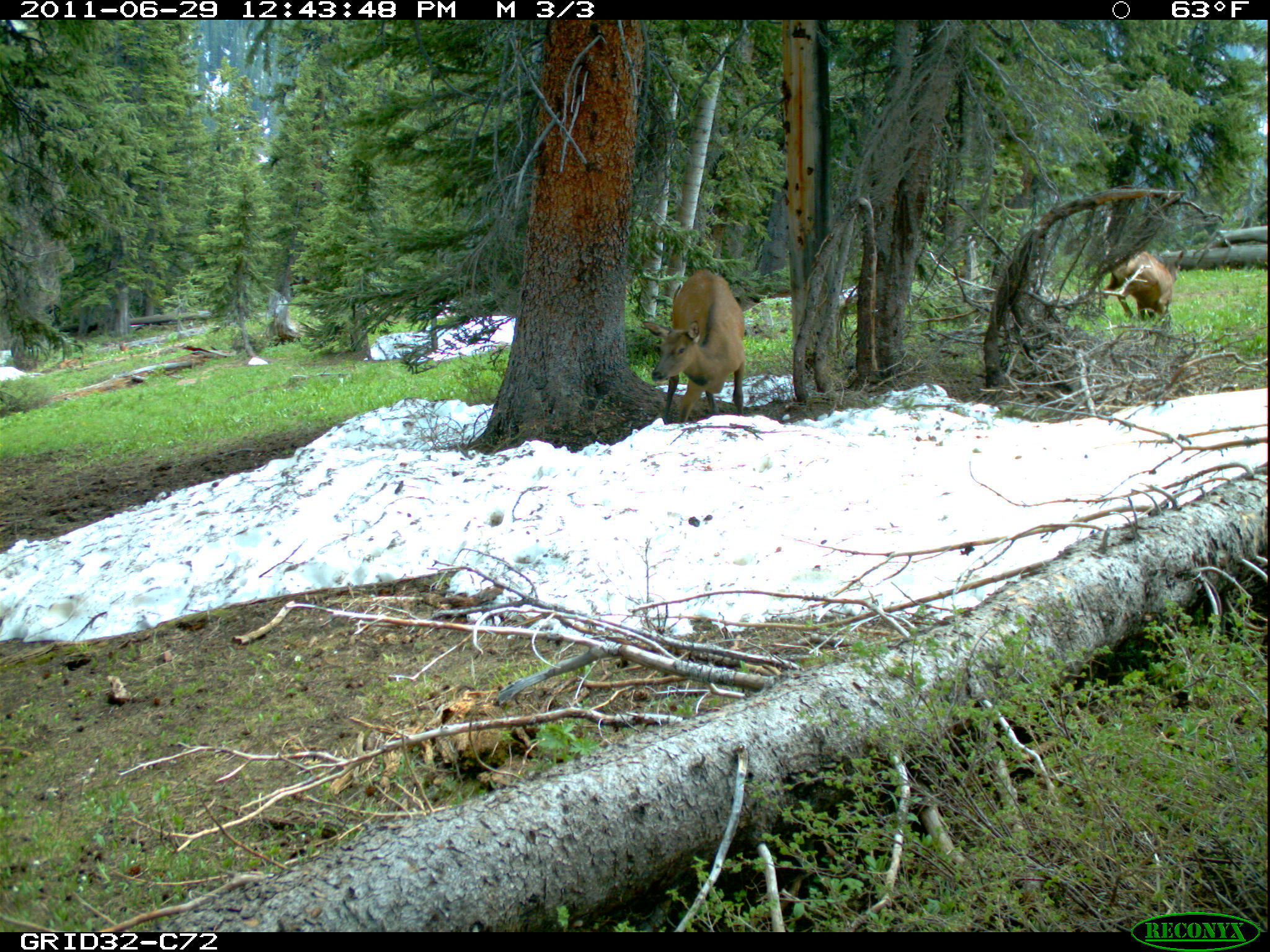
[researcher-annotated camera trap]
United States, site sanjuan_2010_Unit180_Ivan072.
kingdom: Animalia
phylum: Chordata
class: Mammalia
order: Artiodactyla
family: Cervidae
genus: Cervus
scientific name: Cervus elaphus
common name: red deer